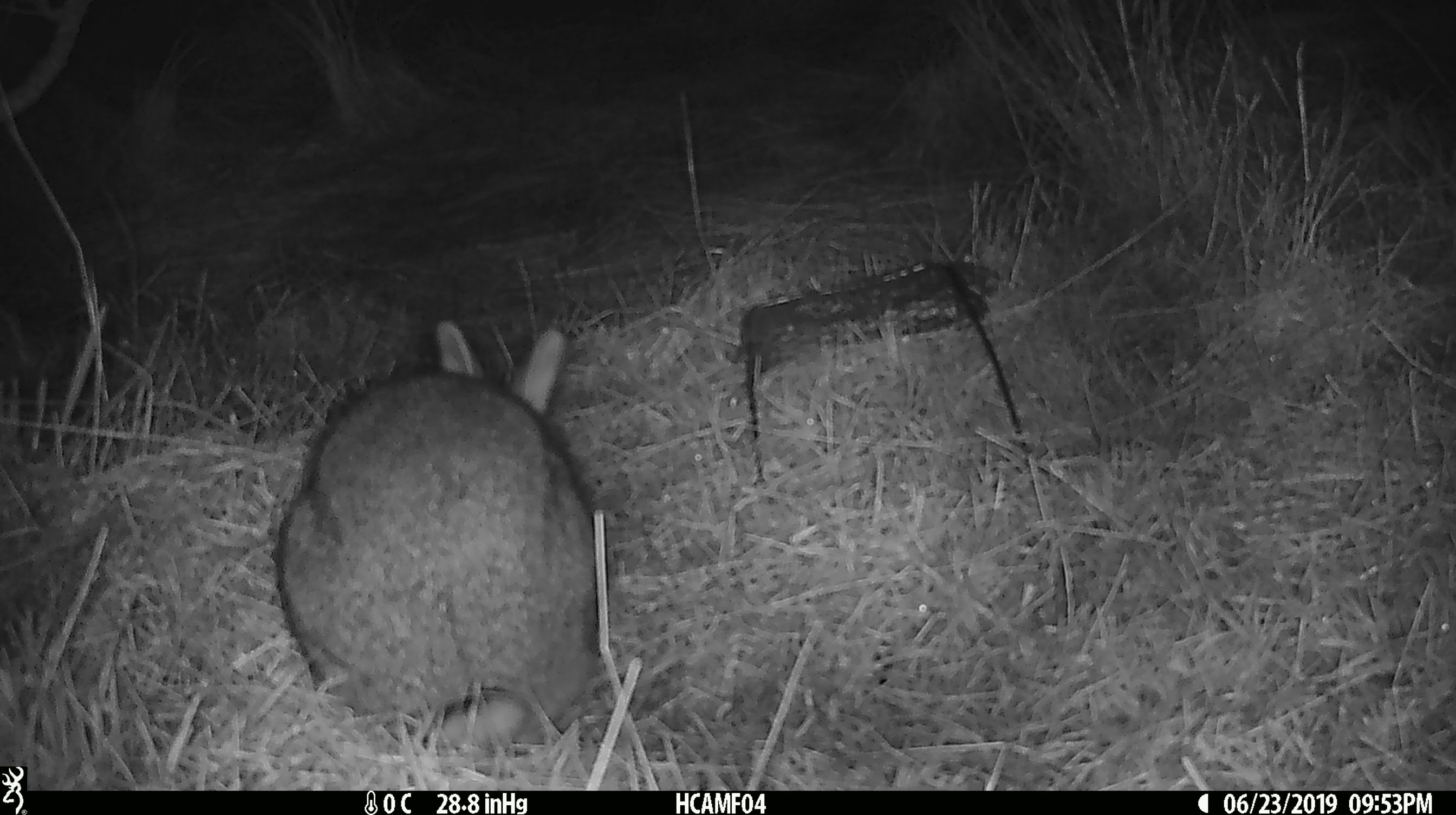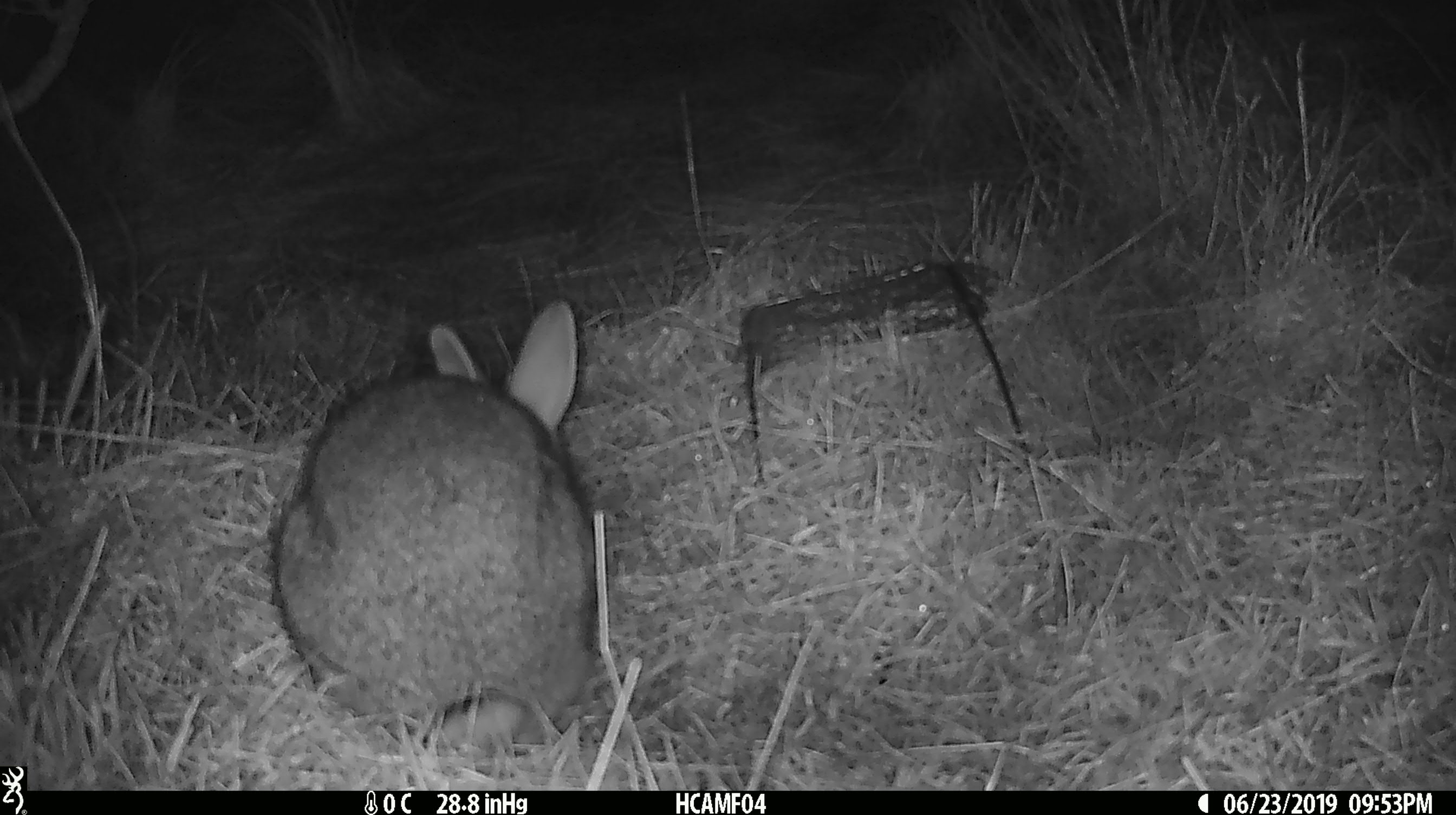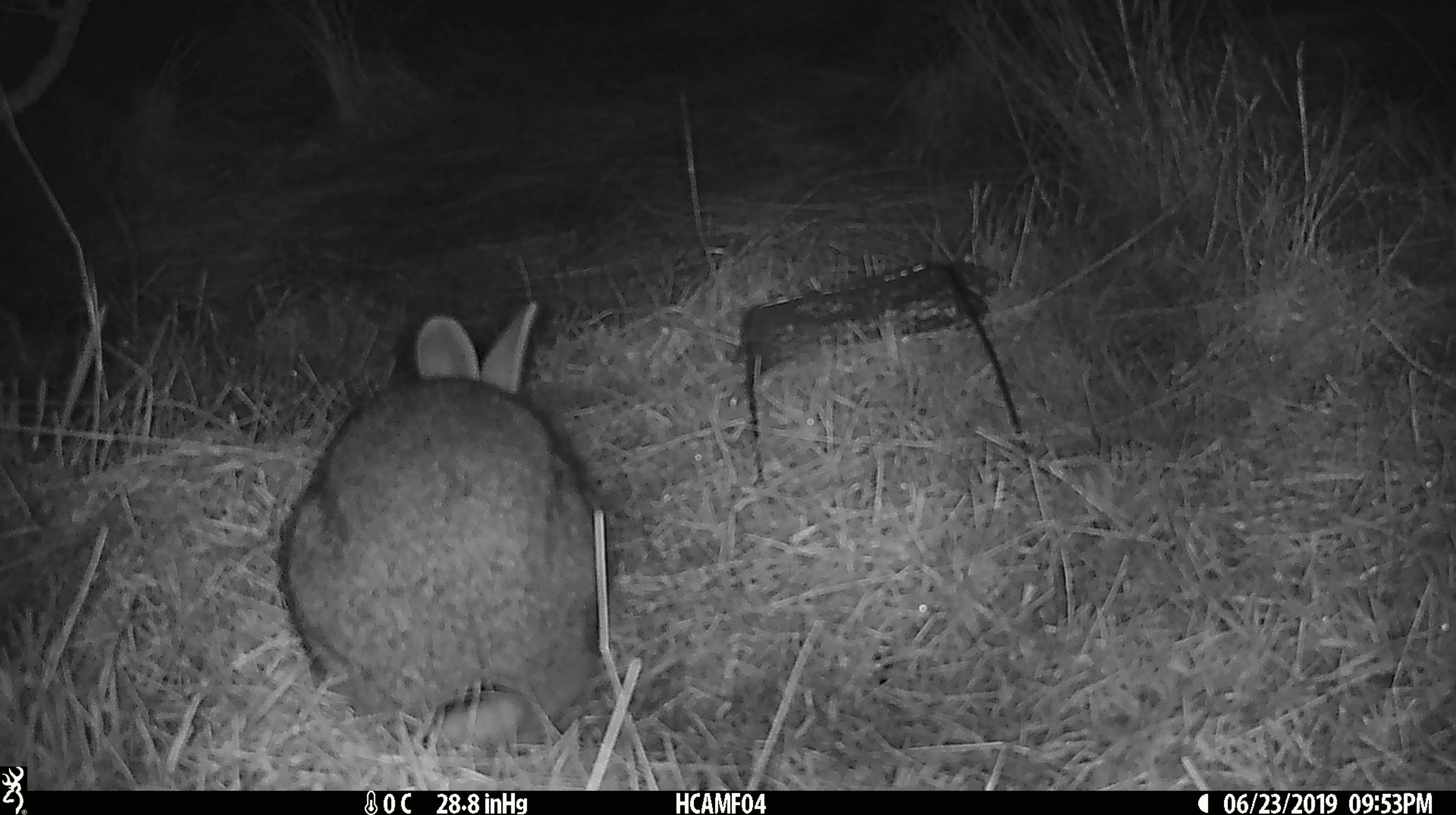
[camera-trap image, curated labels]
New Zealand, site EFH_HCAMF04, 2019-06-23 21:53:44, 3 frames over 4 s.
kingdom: Animalia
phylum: Chordata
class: Mammalia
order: Lagomorpha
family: Leporidae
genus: Lepus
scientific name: Lepus europaeus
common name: brown hare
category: hare